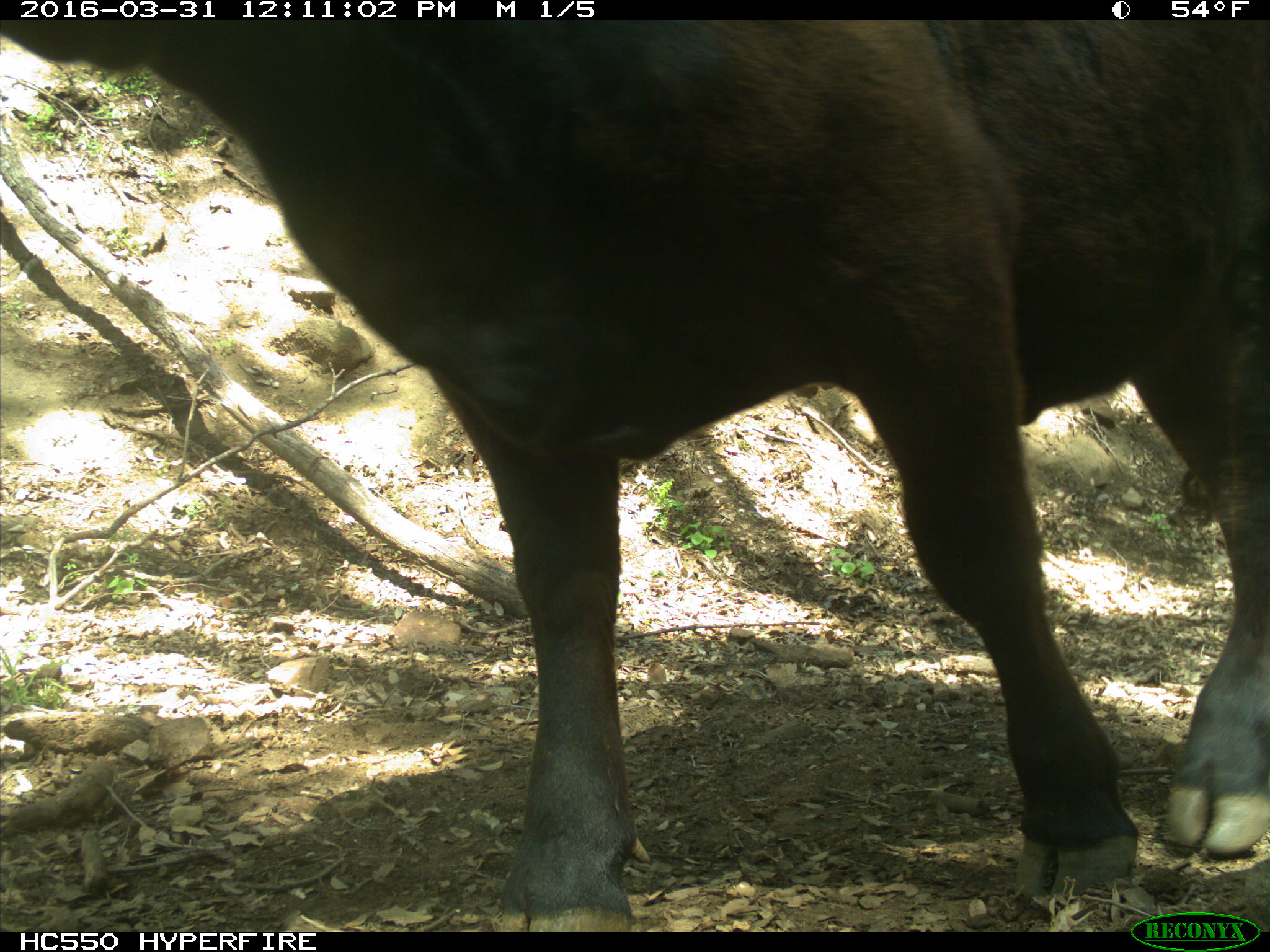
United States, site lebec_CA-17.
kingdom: Animalia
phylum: Chordata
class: Mammalia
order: Artiodactyla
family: Bovidae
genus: Bos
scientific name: Bos taurus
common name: domestic cow